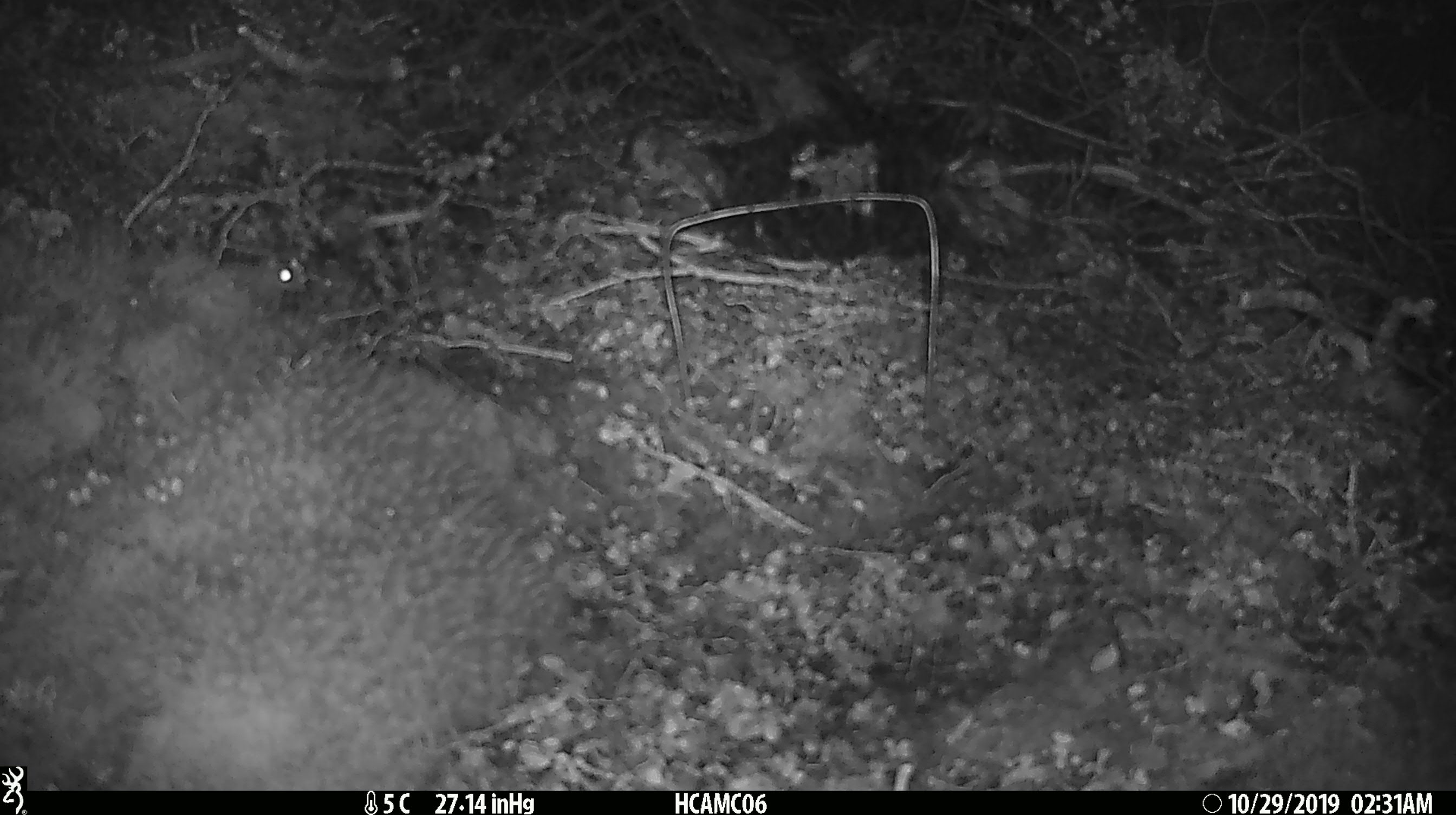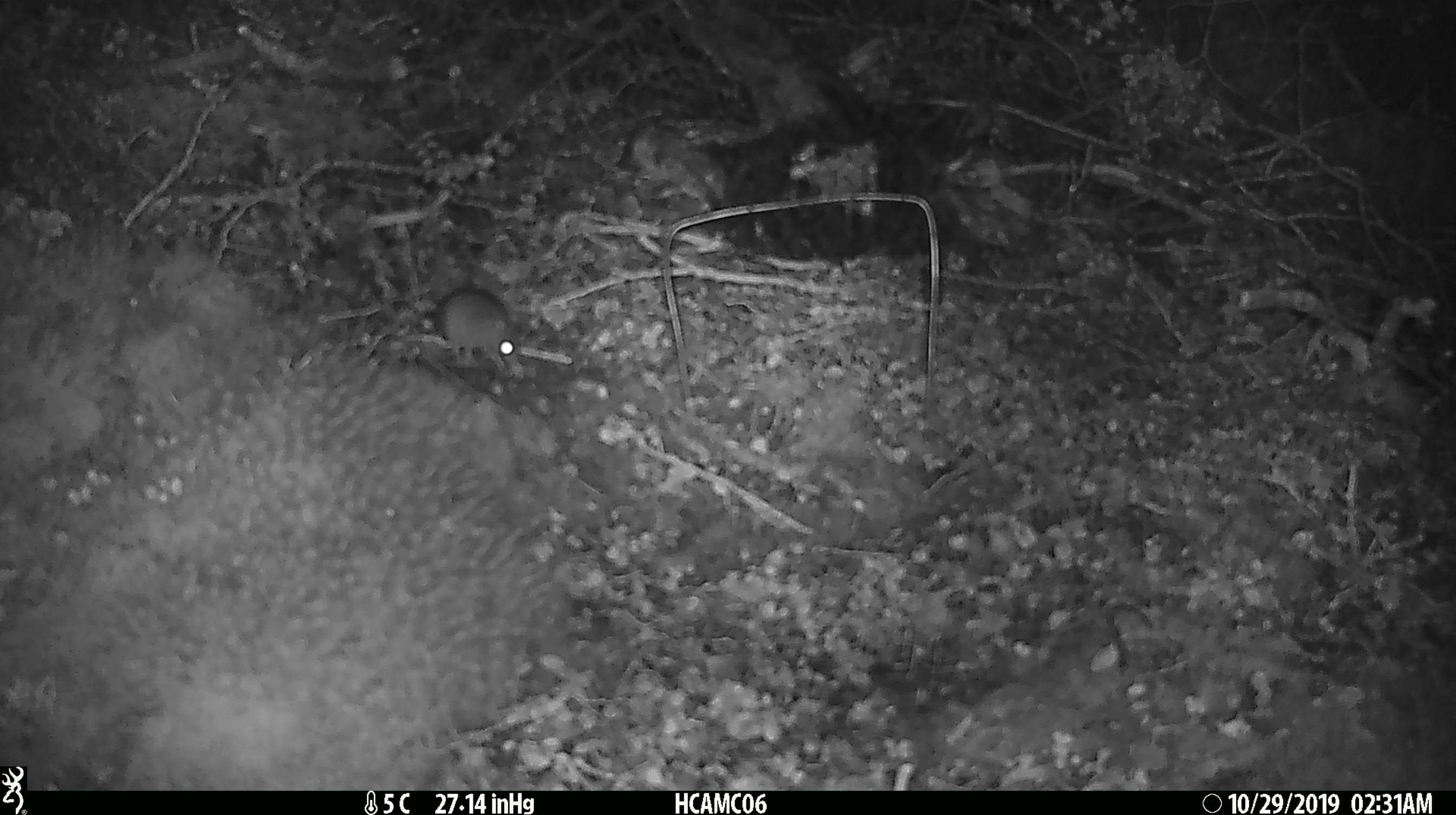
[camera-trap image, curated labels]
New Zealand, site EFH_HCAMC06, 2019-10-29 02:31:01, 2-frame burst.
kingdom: Animalia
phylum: Chordata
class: Mammalia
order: Rodentia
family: Muridae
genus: Mus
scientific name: Mus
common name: mouse